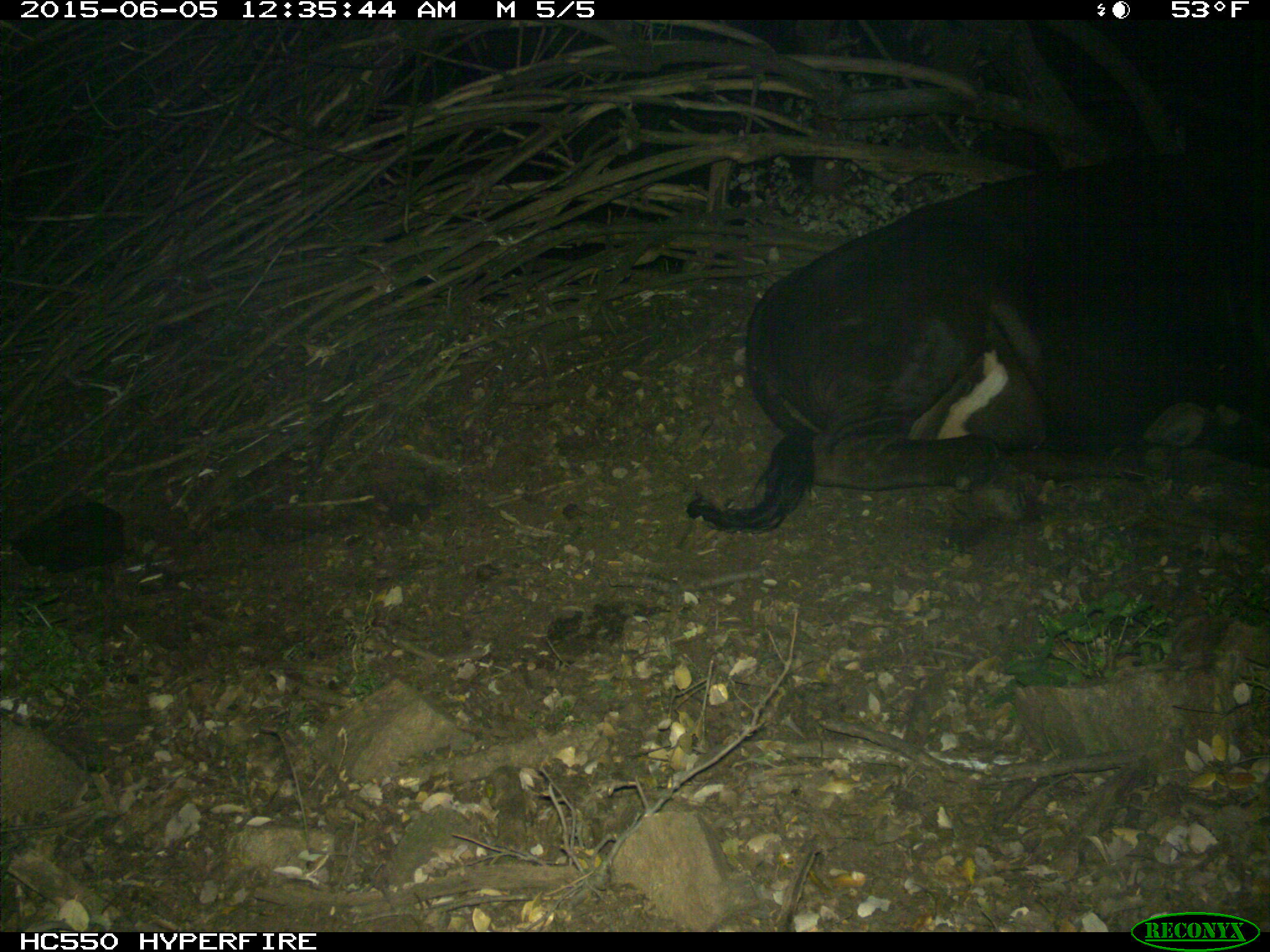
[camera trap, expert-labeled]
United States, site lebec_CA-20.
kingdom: Animalia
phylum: Chordata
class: Mammalia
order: Artiodactyla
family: Bovidae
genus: Bos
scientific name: Bos taurus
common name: domestic cow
Bos taurus (domestic cow).